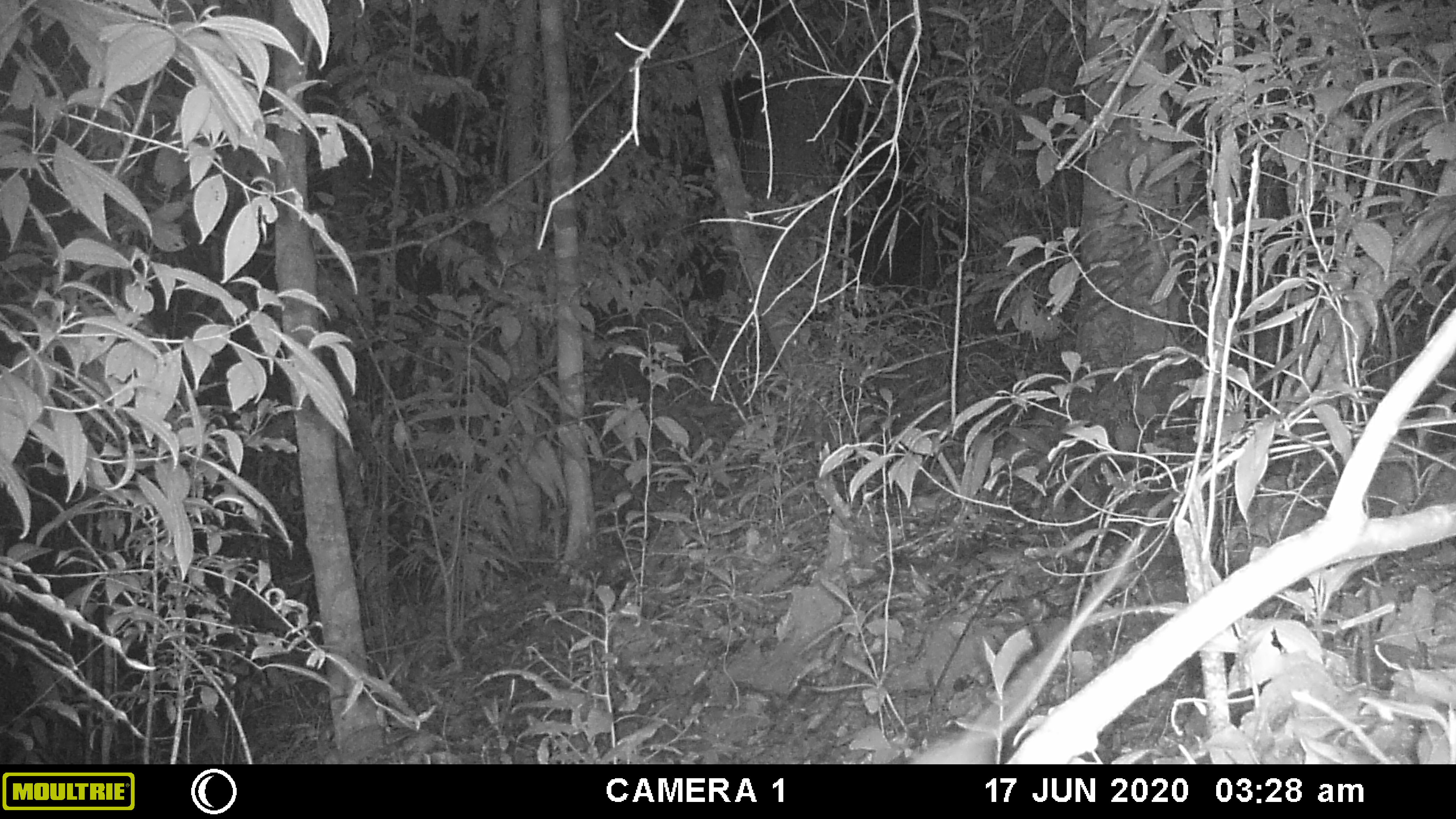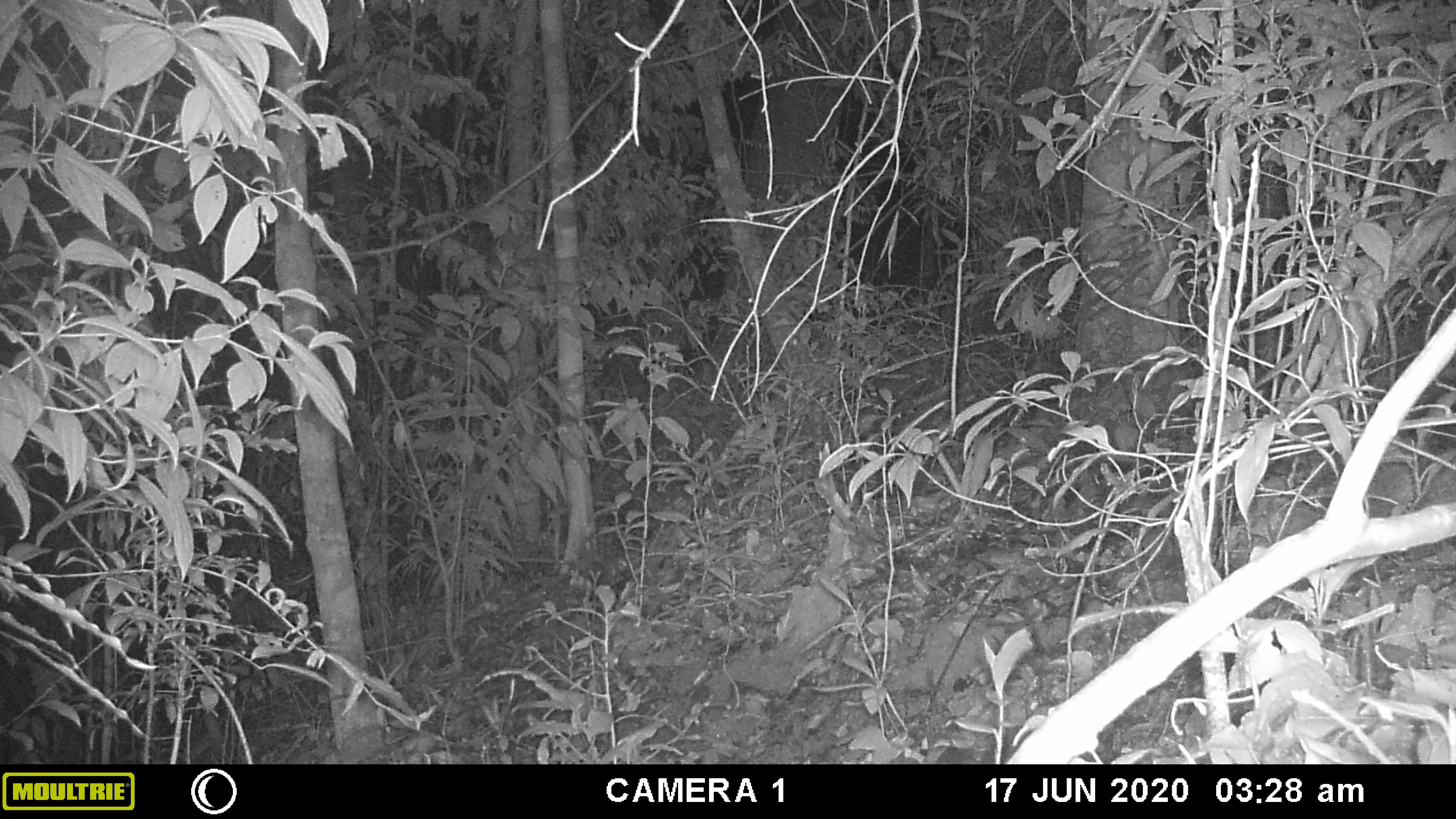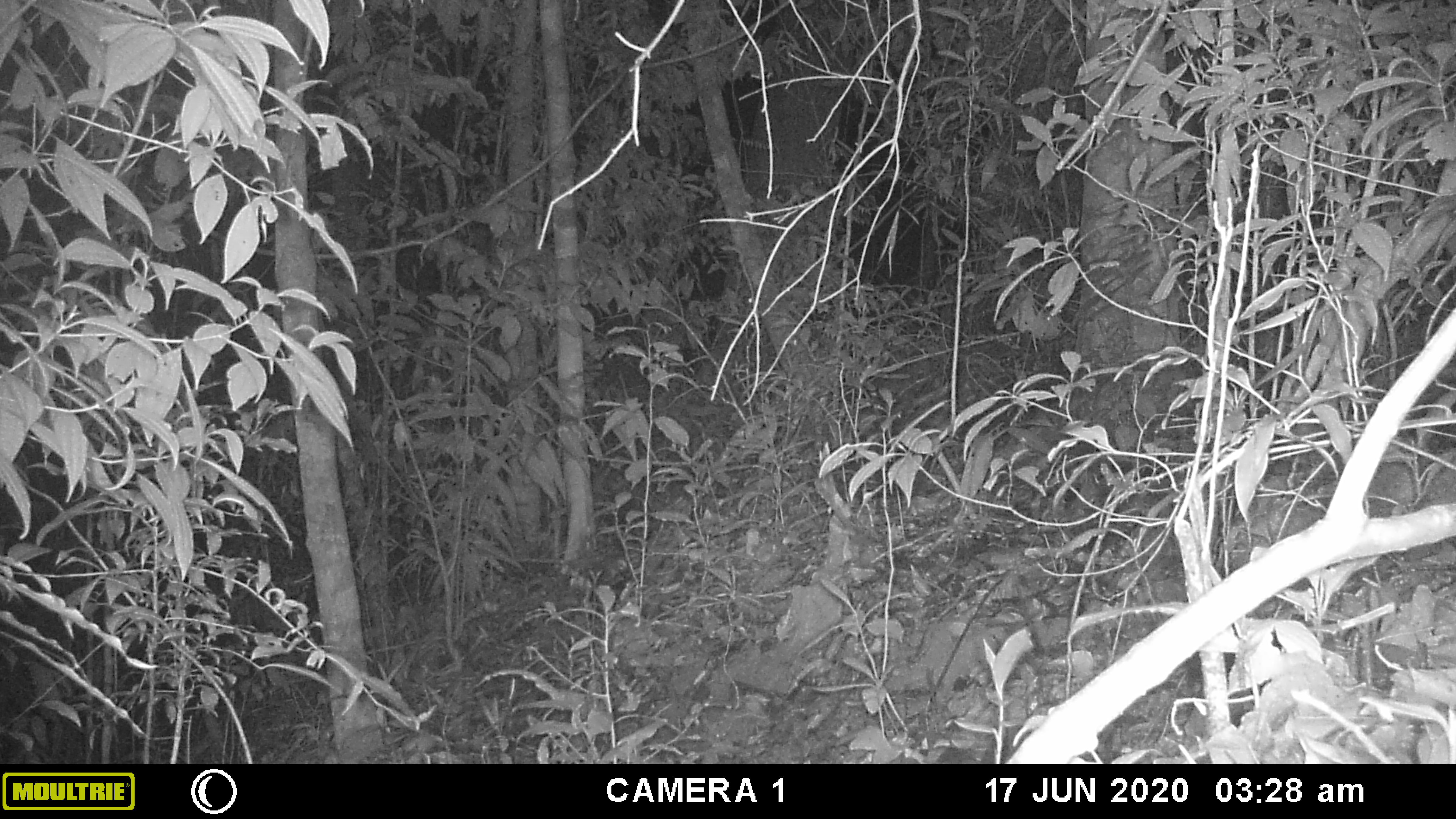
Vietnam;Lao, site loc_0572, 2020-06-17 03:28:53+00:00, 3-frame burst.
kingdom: Animalia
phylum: Chordata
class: Mammalia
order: Rodentia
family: Muridae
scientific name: Muridae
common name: old-world mice and rats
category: unidentified murid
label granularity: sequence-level